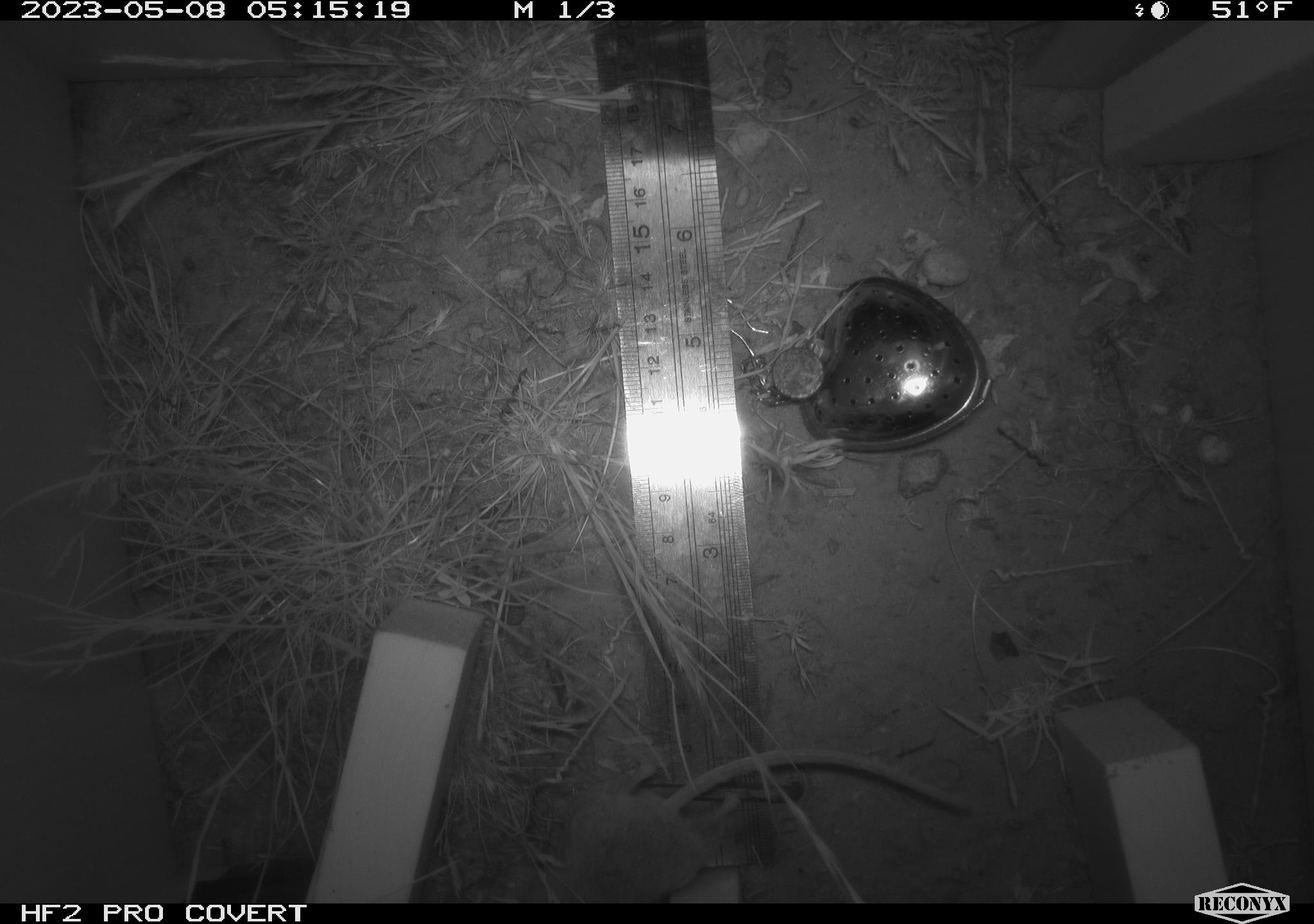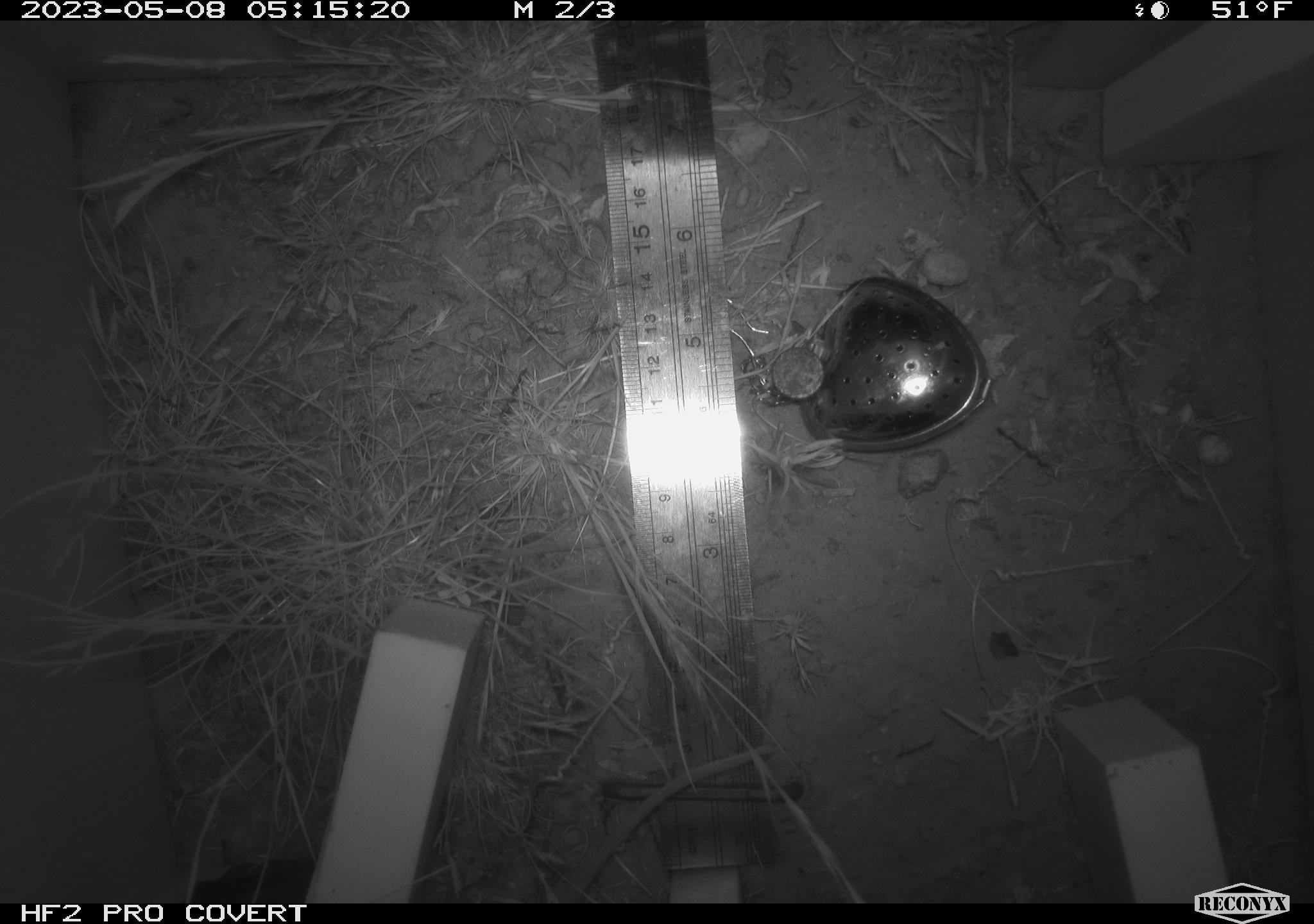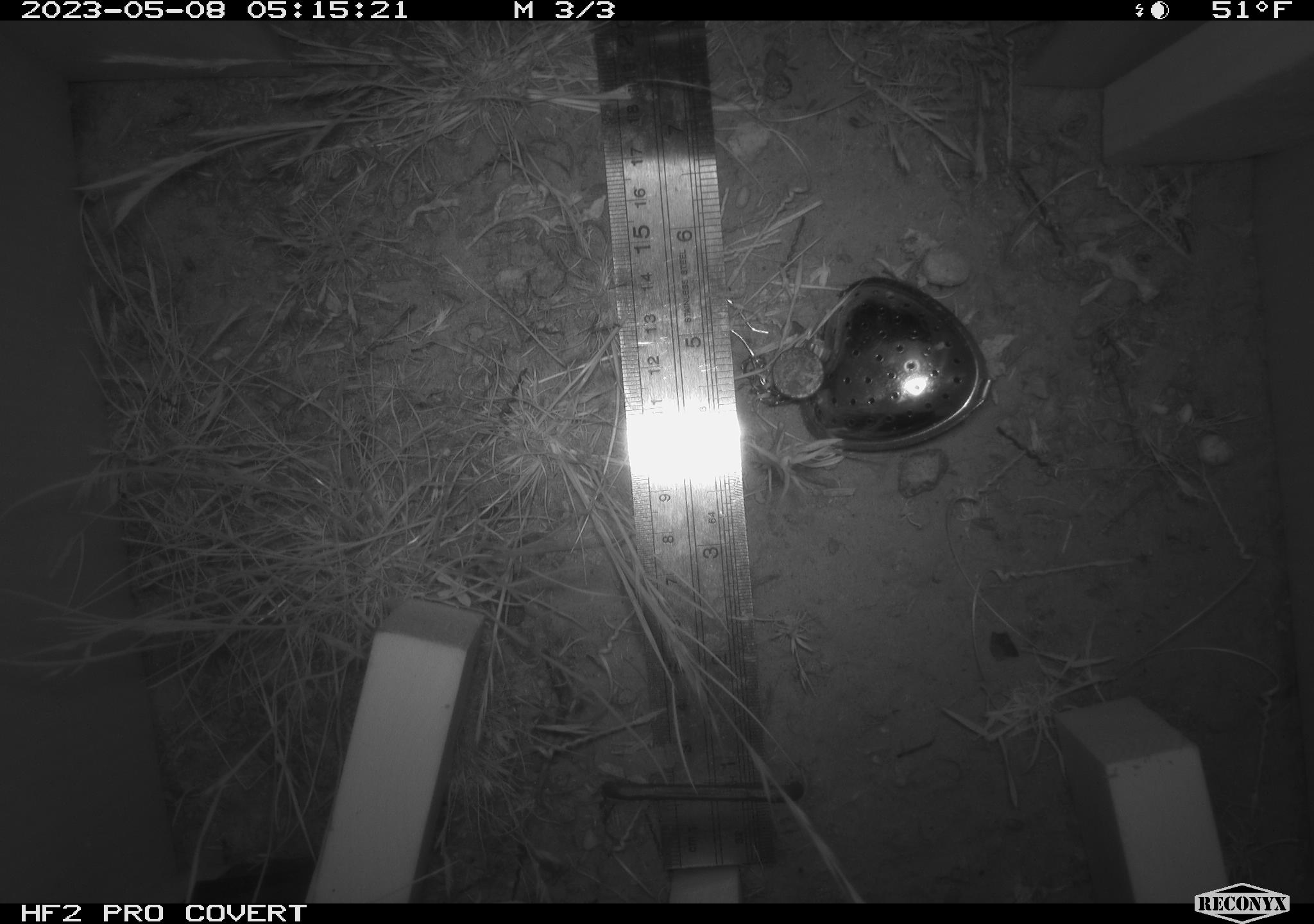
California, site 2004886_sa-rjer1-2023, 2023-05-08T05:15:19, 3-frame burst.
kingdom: Animalia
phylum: Chordata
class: Mammalia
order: Rodentia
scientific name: Rodentia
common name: mouse species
Mouse species (Rodentia).